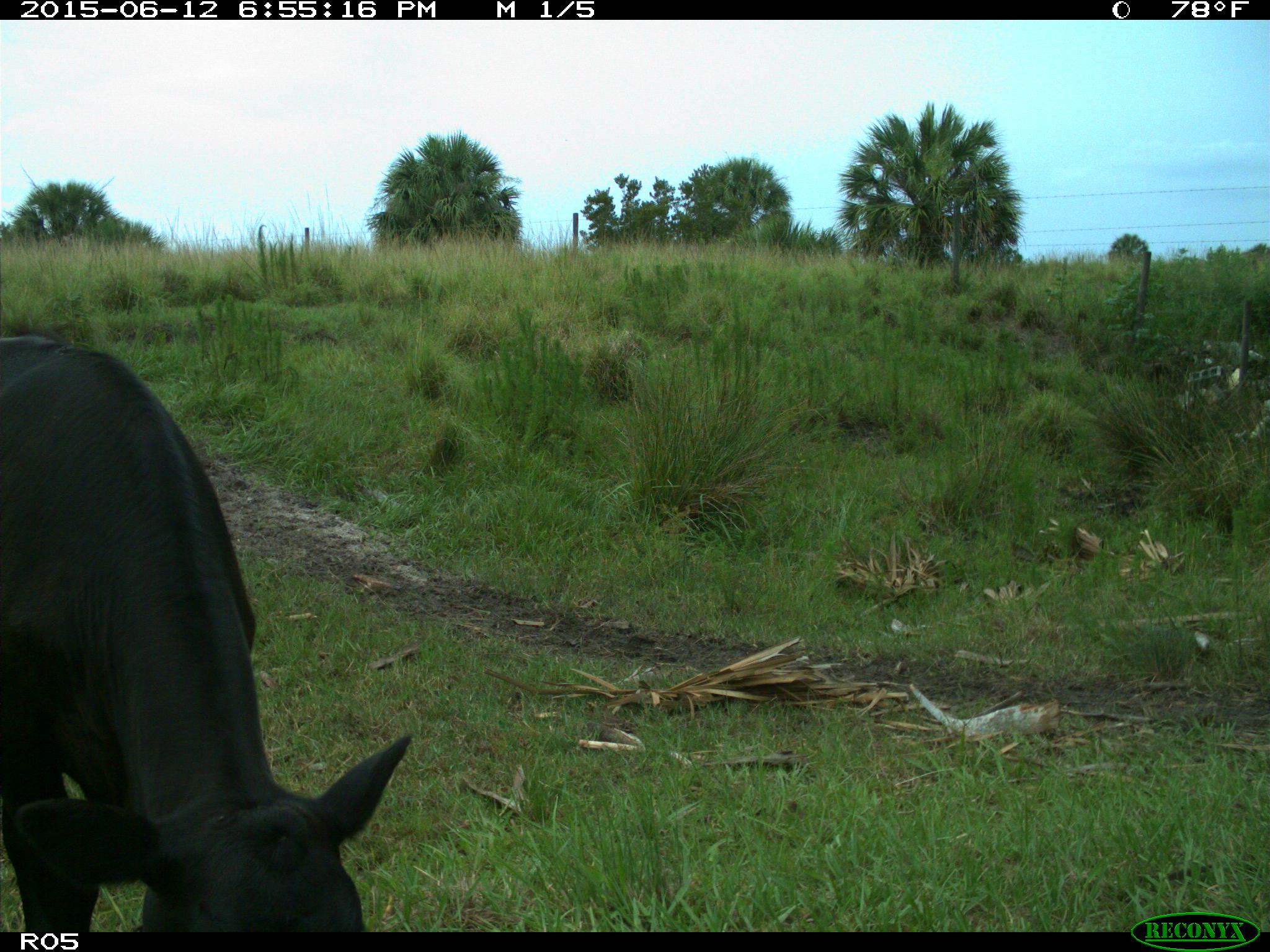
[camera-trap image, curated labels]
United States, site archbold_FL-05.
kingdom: Animalia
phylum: Chordata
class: Mammalia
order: Artiodactyla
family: Bovidae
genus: Bos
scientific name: Bos taurus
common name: domestic cow